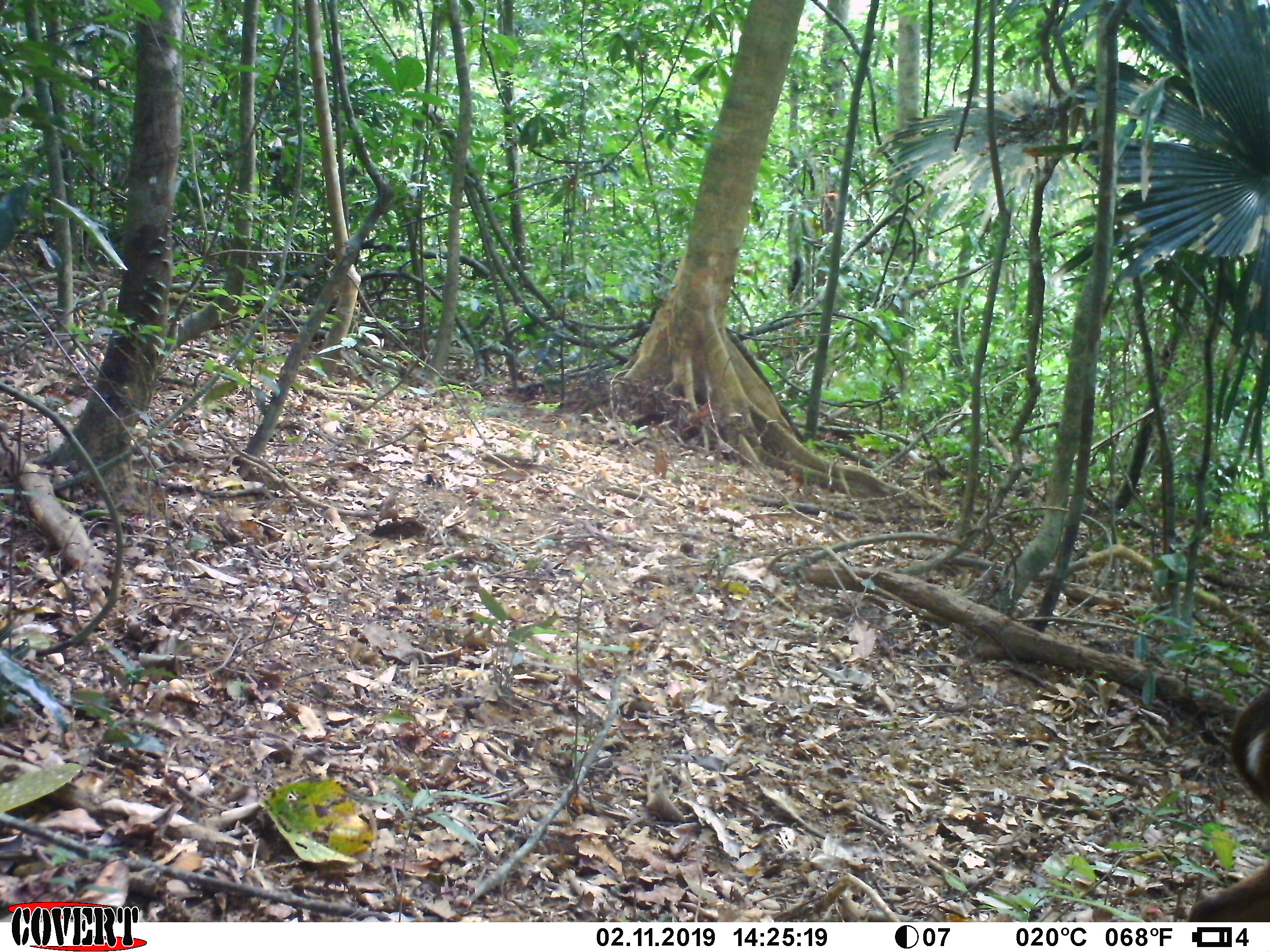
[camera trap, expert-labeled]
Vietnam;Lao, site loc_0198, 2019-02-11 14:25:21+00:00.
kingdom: Animalia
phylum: Chordata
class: Mammalia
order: Artiodactyla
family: Cervidae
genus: Muntiacus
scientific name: Muntiacus vuquangensis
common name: large-antlered muntjac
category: large antlered muntjac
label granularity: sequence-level